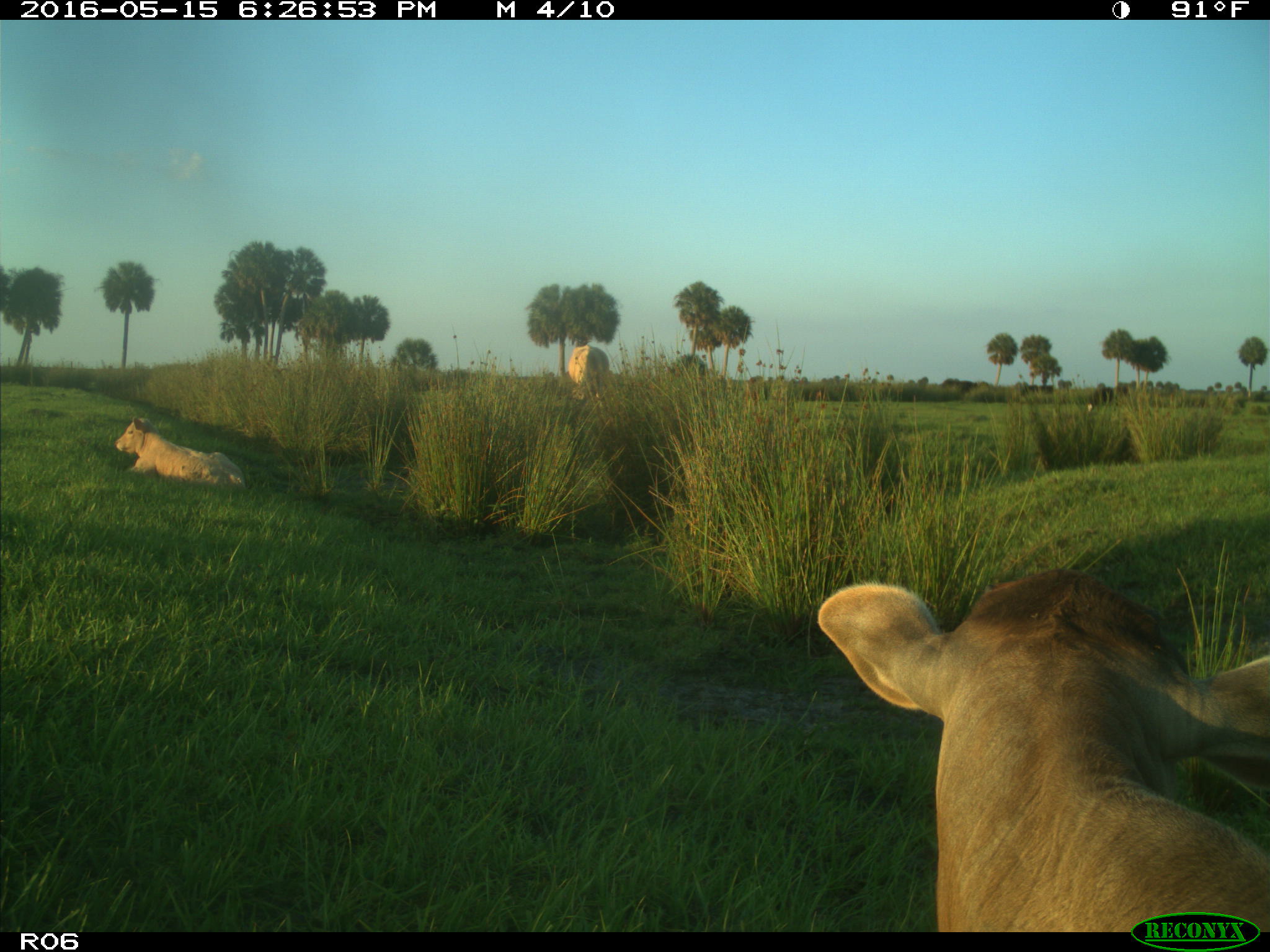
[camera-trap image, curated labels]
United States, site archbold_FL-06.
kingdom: Animalia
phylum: Chordata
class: Mammalia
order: Artiodactyla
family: Bovidae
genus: Bos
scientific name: Bos taurus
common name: domestic cow